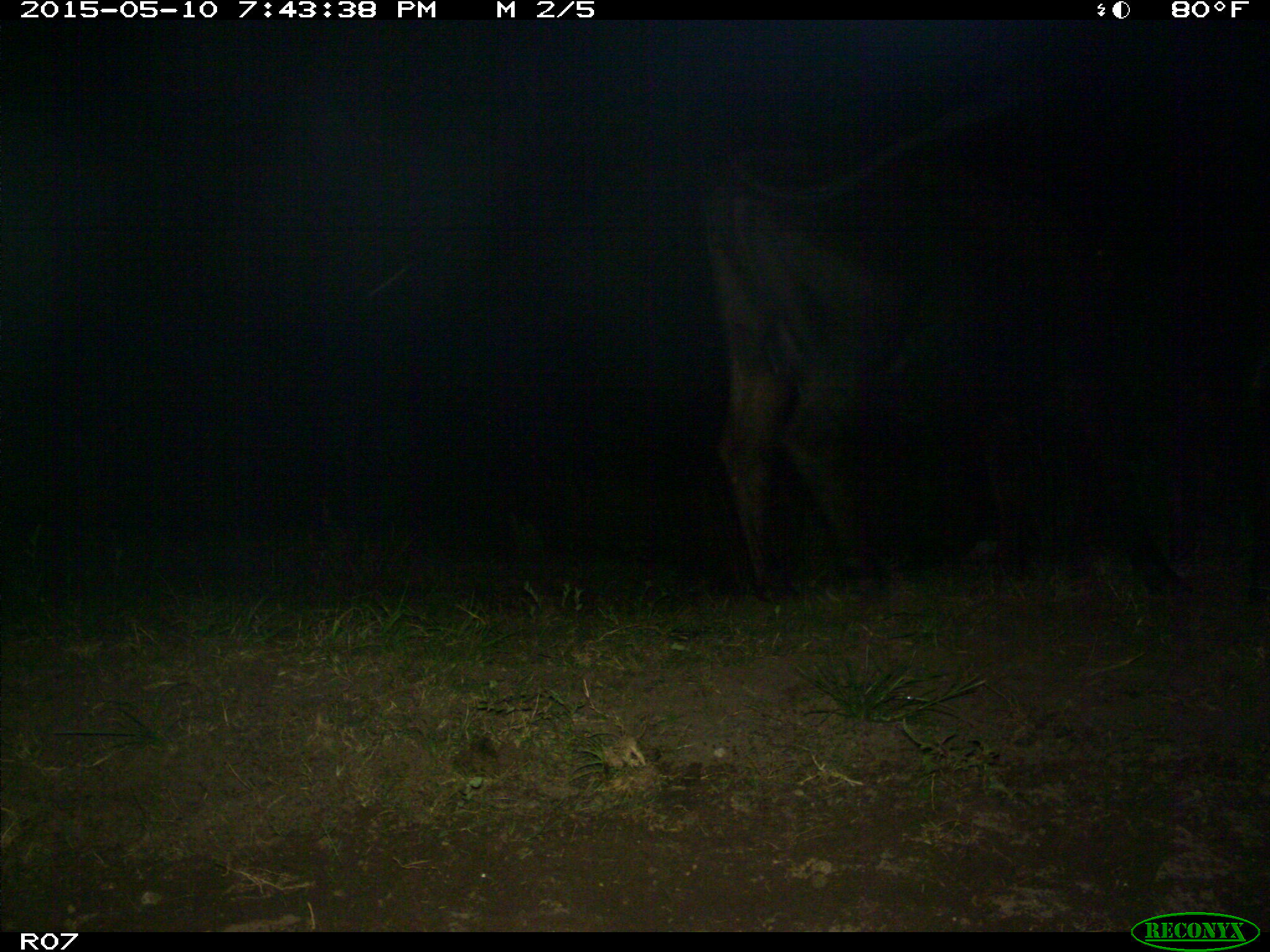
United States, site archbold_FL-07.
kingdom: Animalia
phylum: Chordata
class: Mammalia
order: Artiodactyla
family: Bovidae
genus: Bos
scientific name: Bos taurus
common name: domestic cow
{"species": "Bos taurus (domestic cow)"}